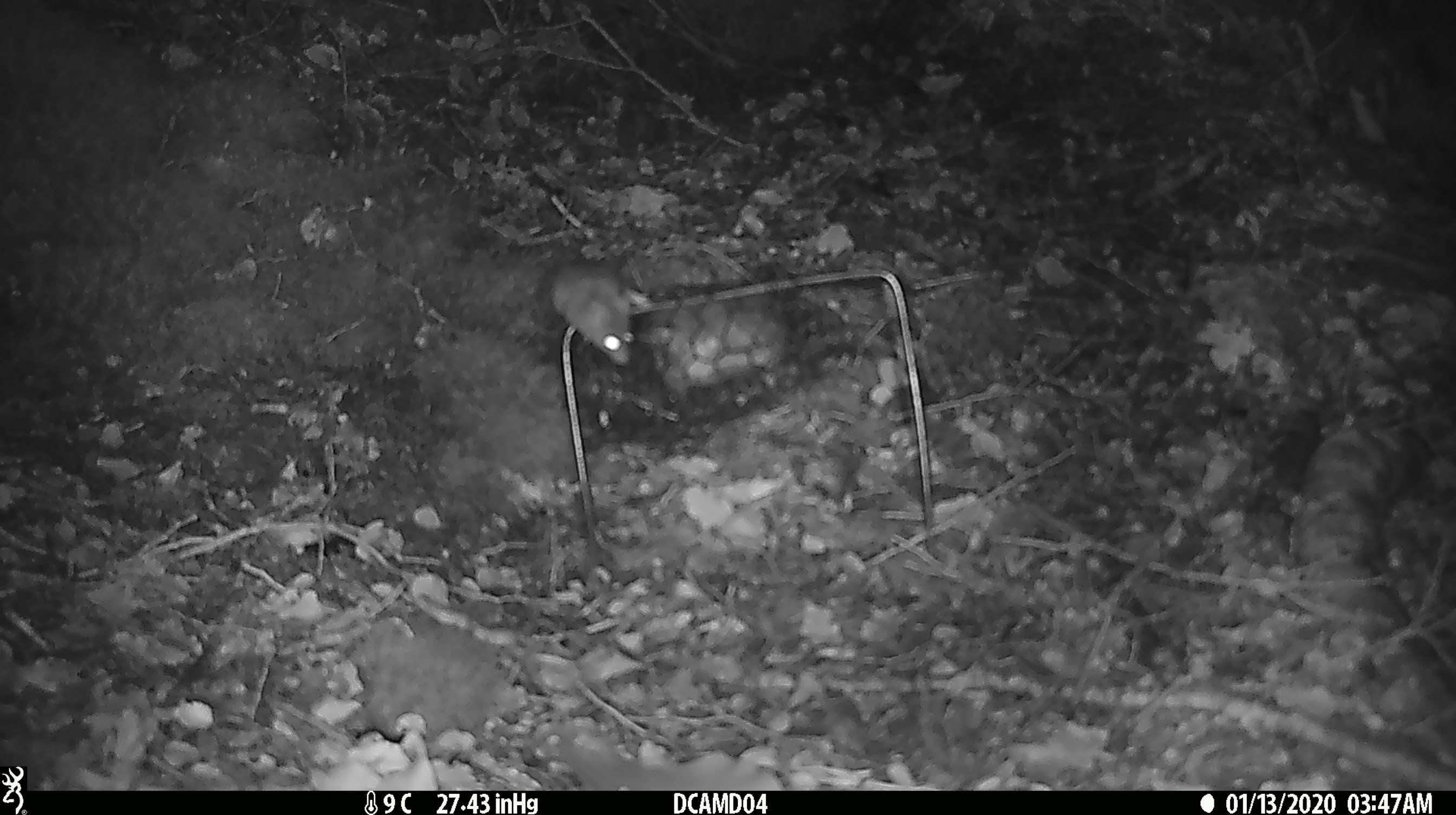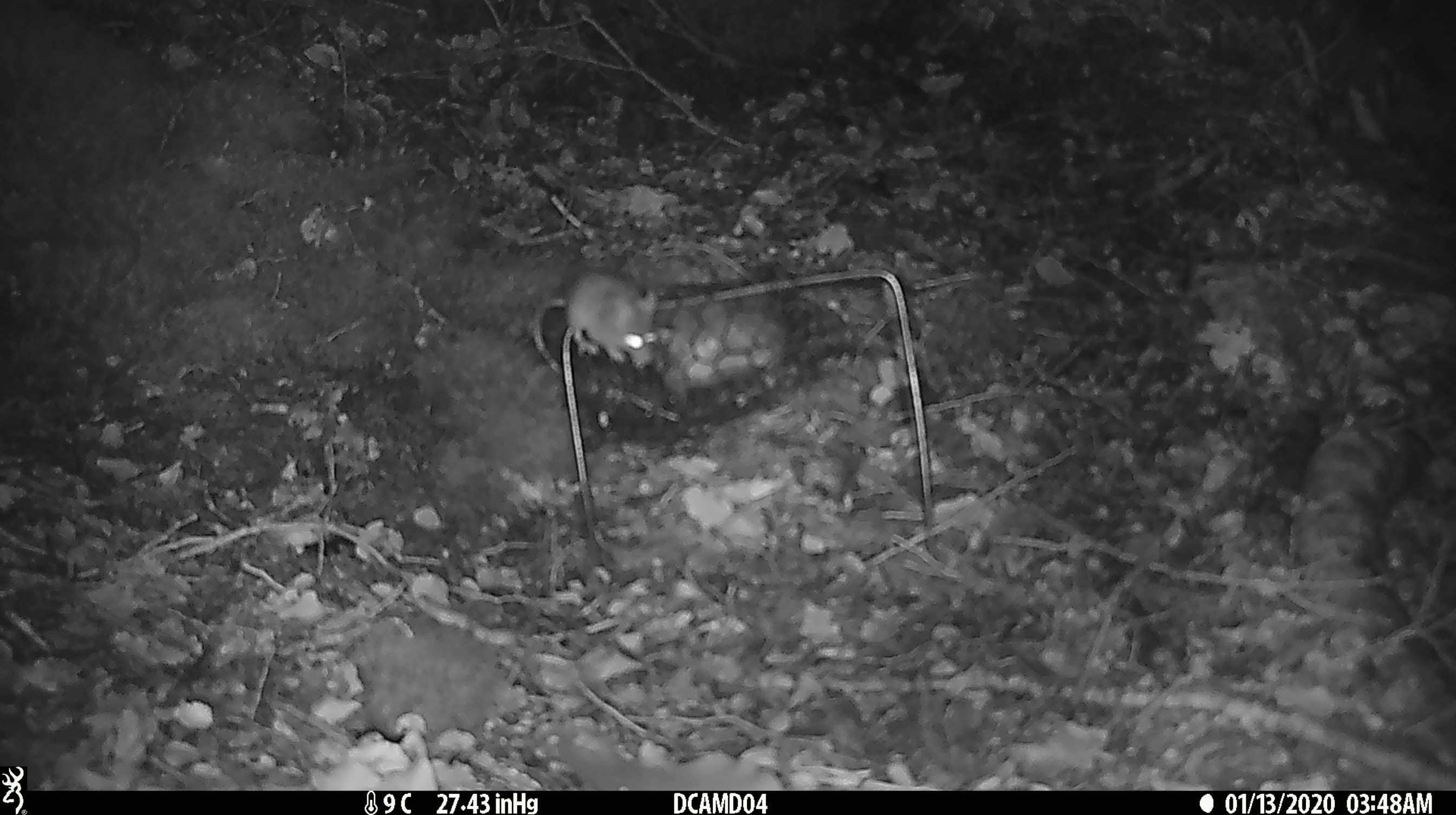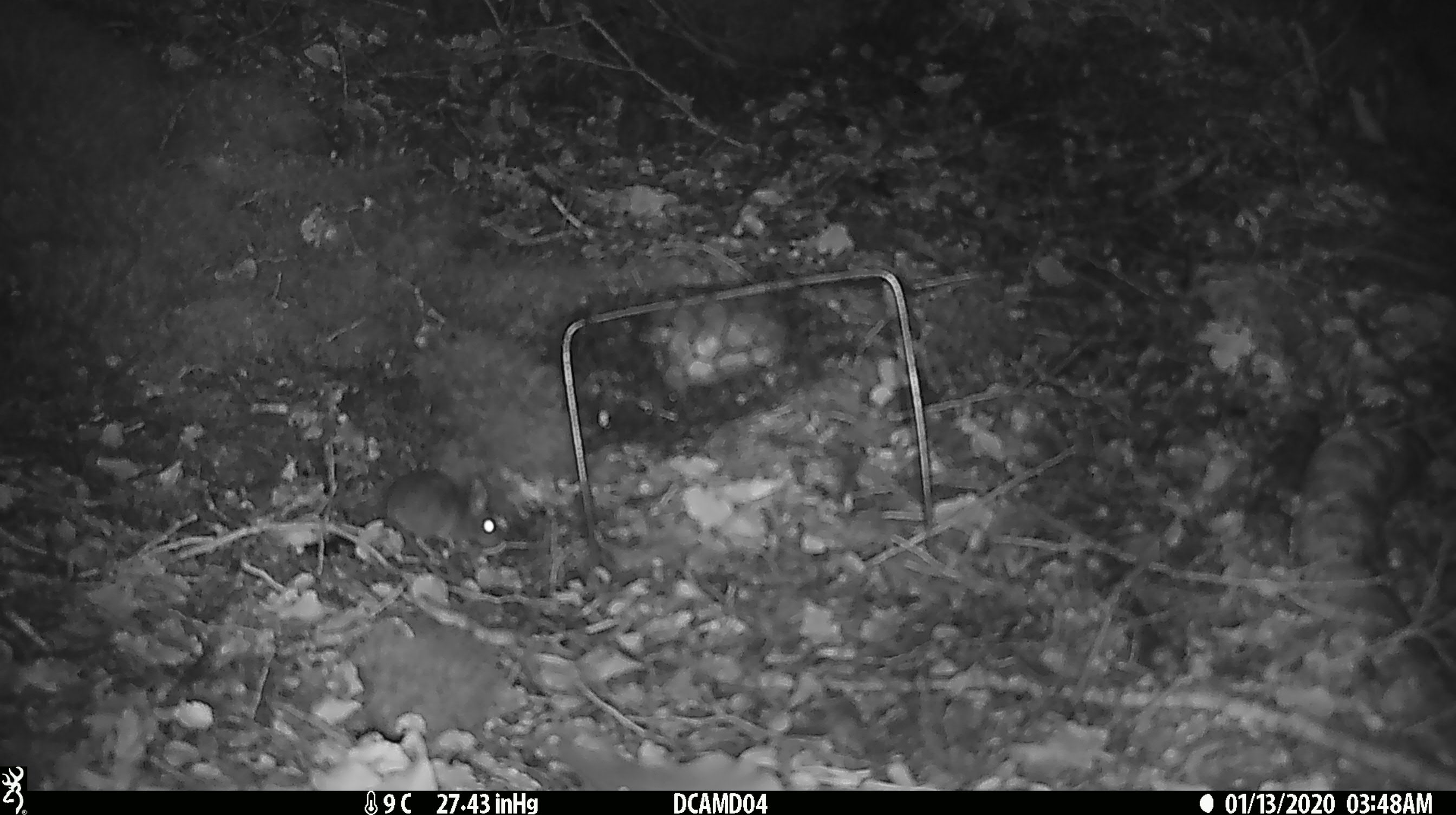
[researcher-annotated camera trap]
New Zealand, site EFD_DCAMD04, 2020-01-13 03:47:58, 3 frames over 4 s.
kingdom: Animalia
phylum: Chordata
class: Mammalia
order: Rodentia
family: Muridae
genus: Mus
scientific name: Mus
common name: mouse